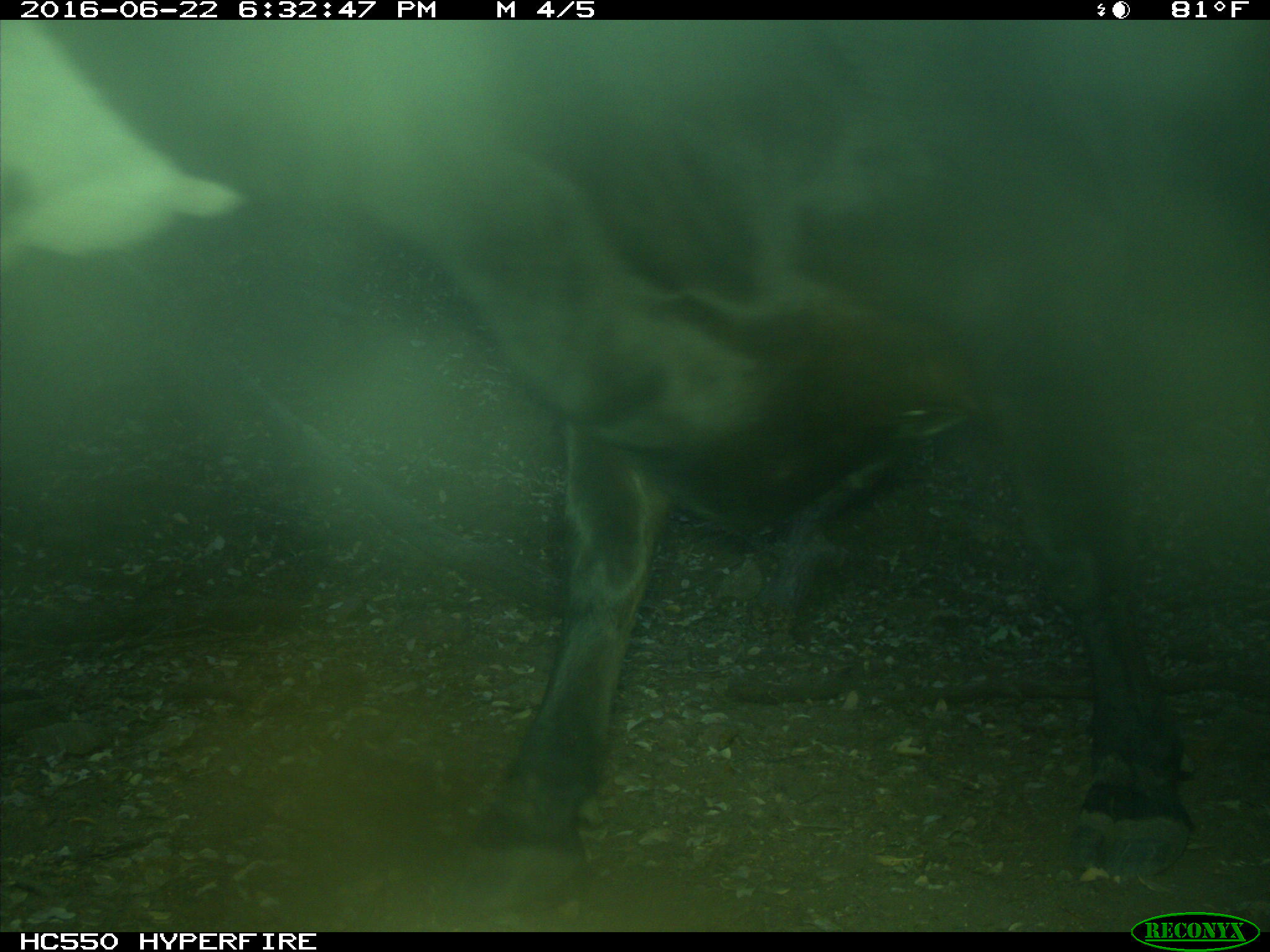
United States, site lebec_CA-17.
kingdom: Animalia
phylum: Chordata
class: Mammalia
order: Artiodactyla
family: Bovidae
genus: Bos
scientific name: Bos taurus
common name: domestic cow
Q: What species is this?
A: Bos taurus (domestic cow).